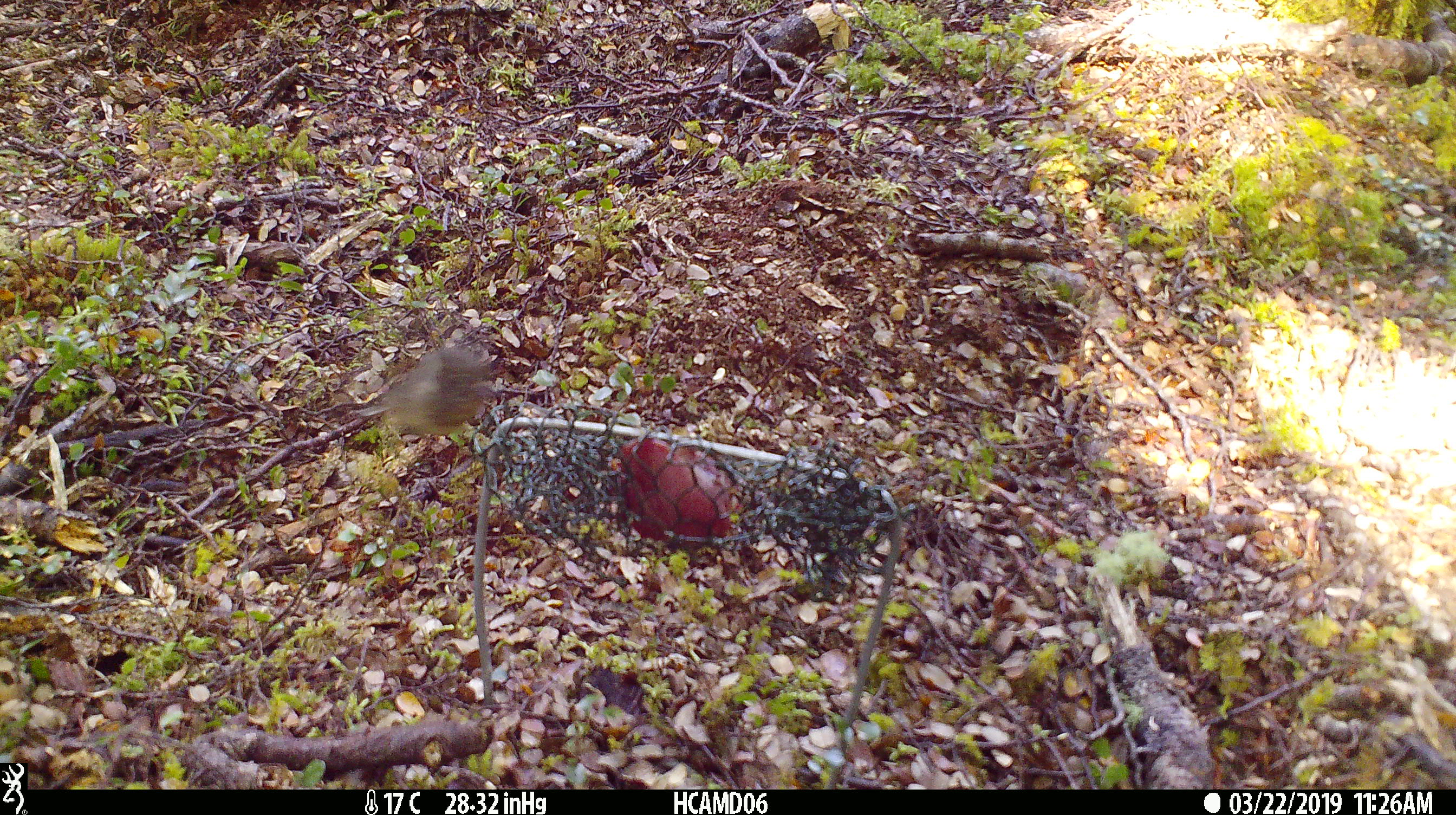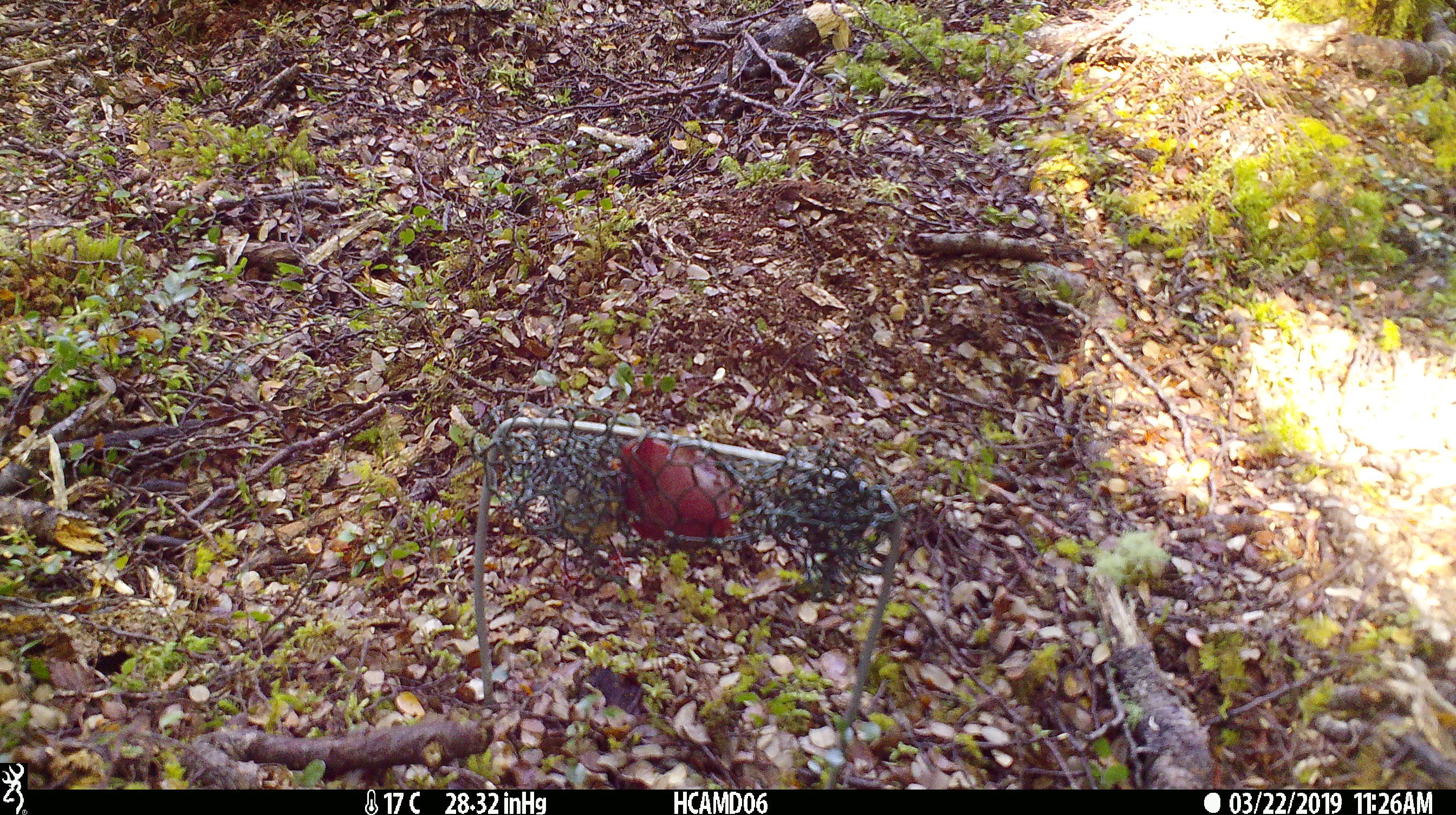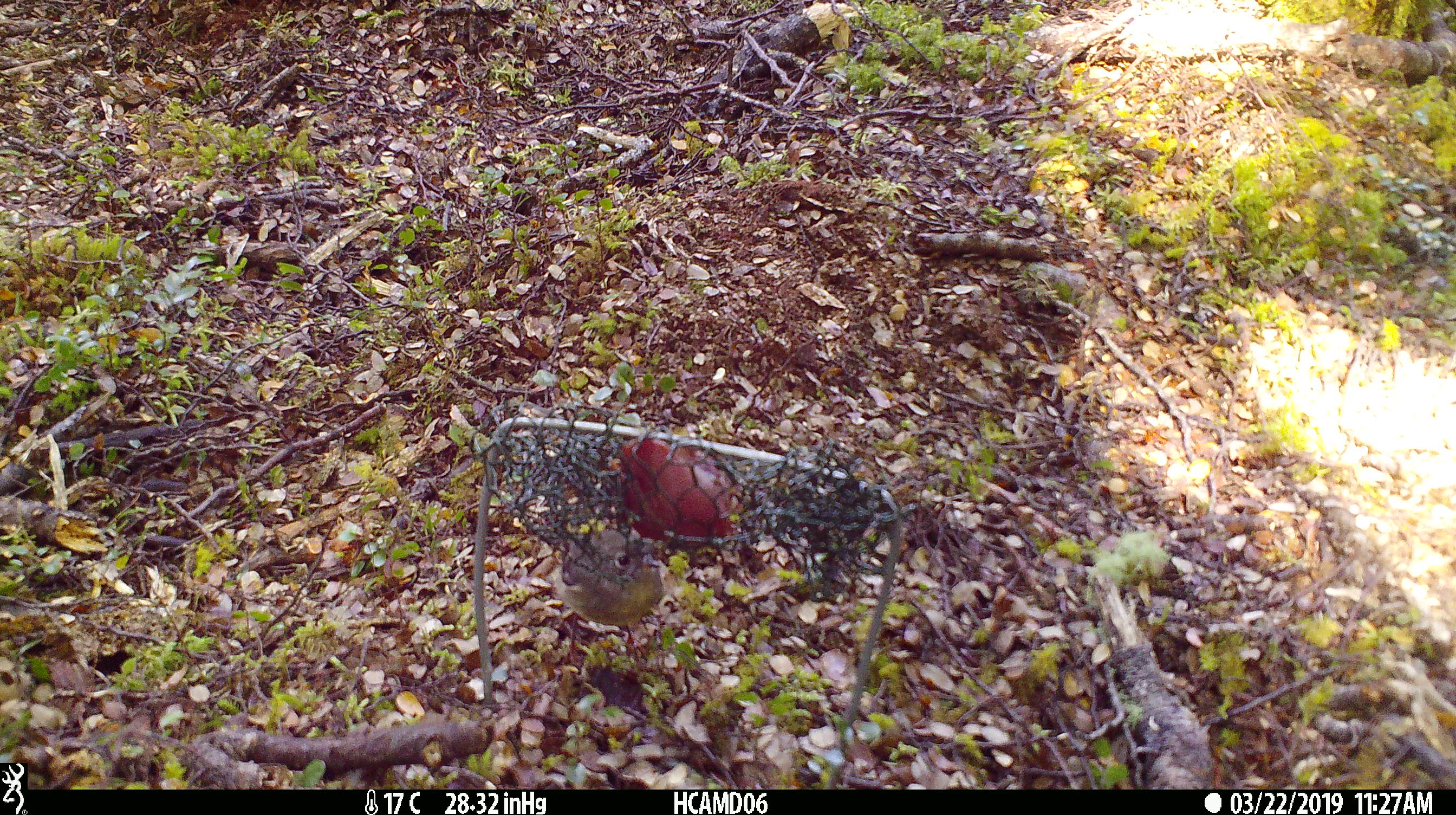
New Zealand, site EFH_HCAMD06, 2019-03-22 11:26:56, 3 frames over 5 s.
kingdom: Animalia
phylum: Chordata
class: Aves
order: Passeriformes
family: Petroicidae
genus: Petroica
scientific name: Petroica macrocephala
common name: tomtit